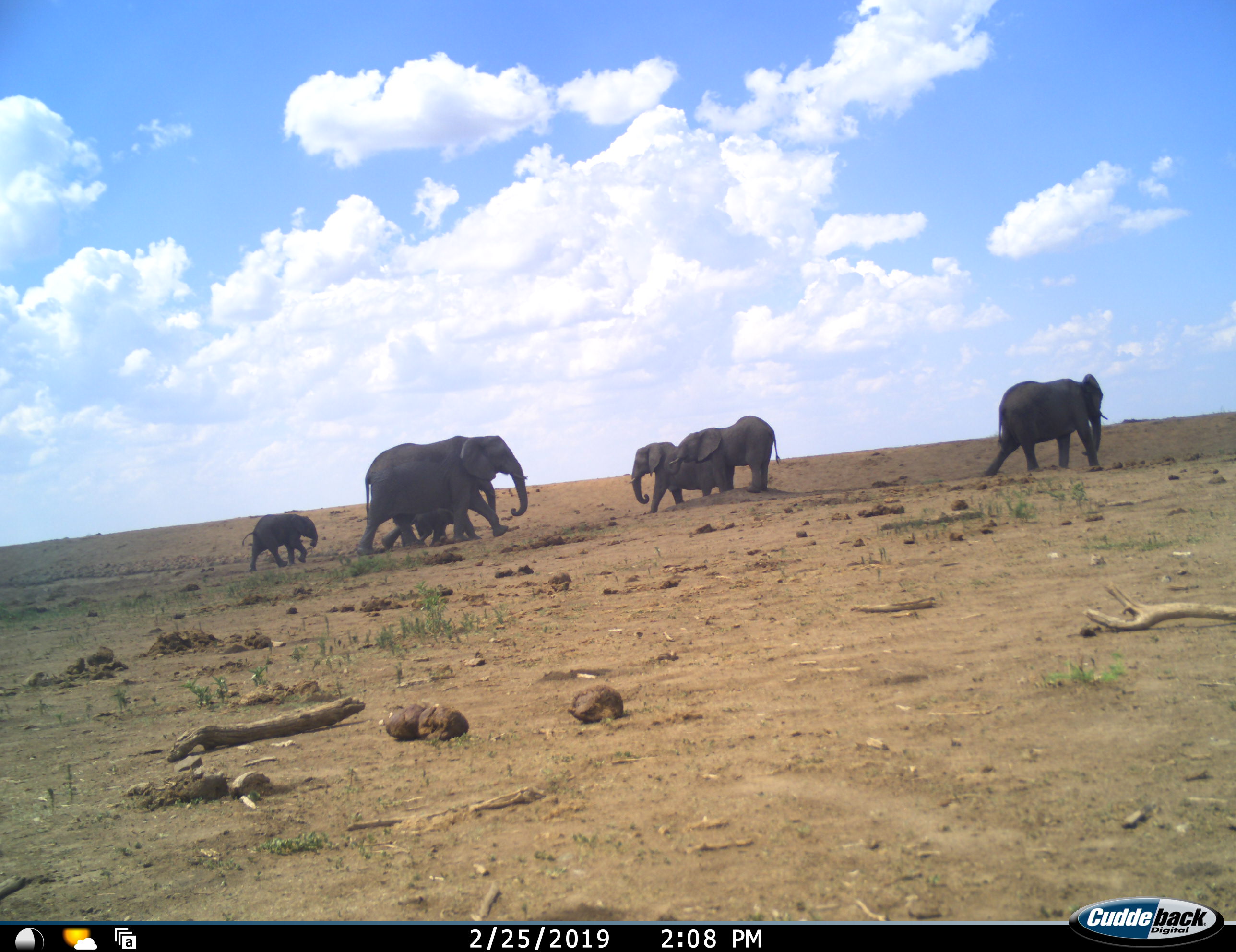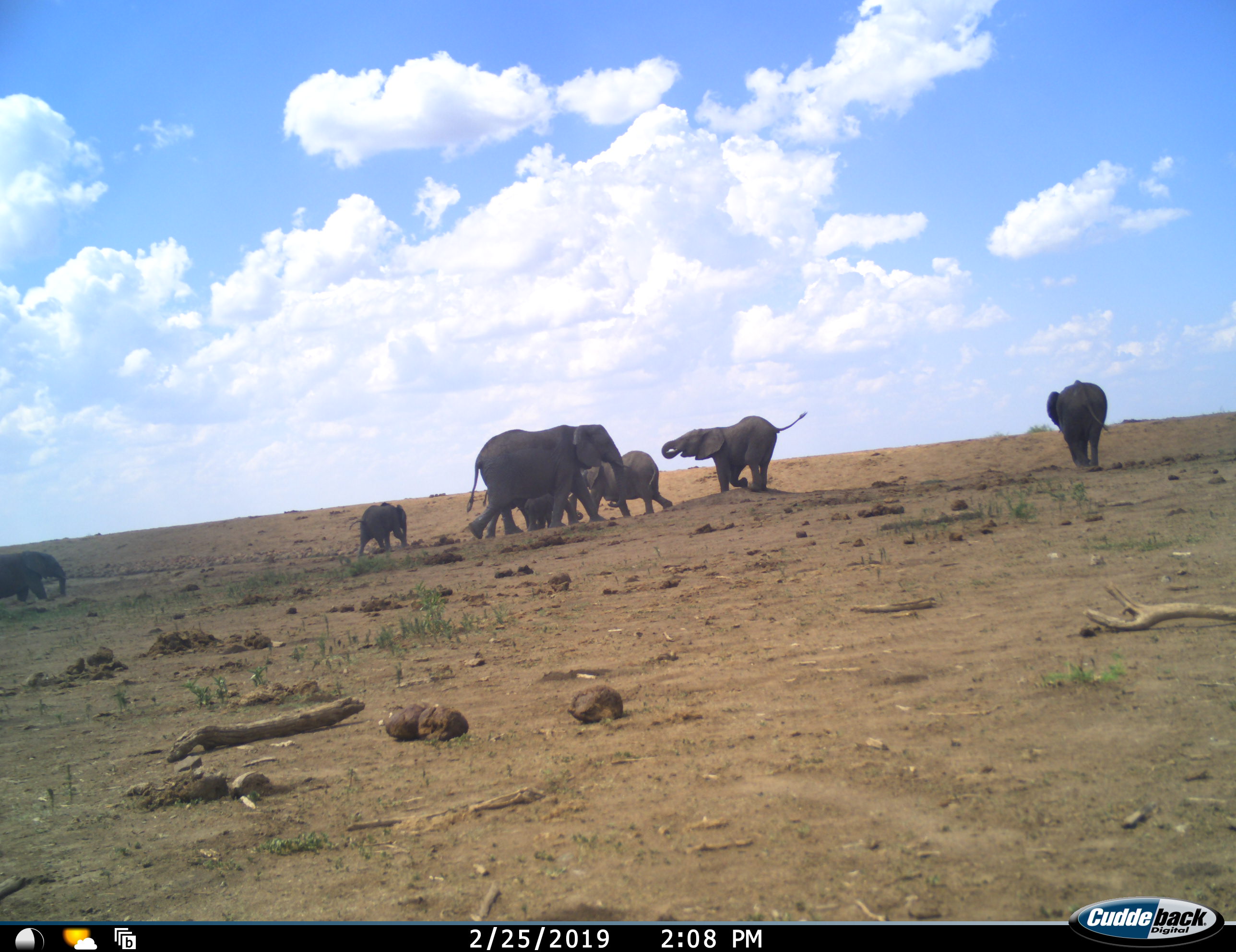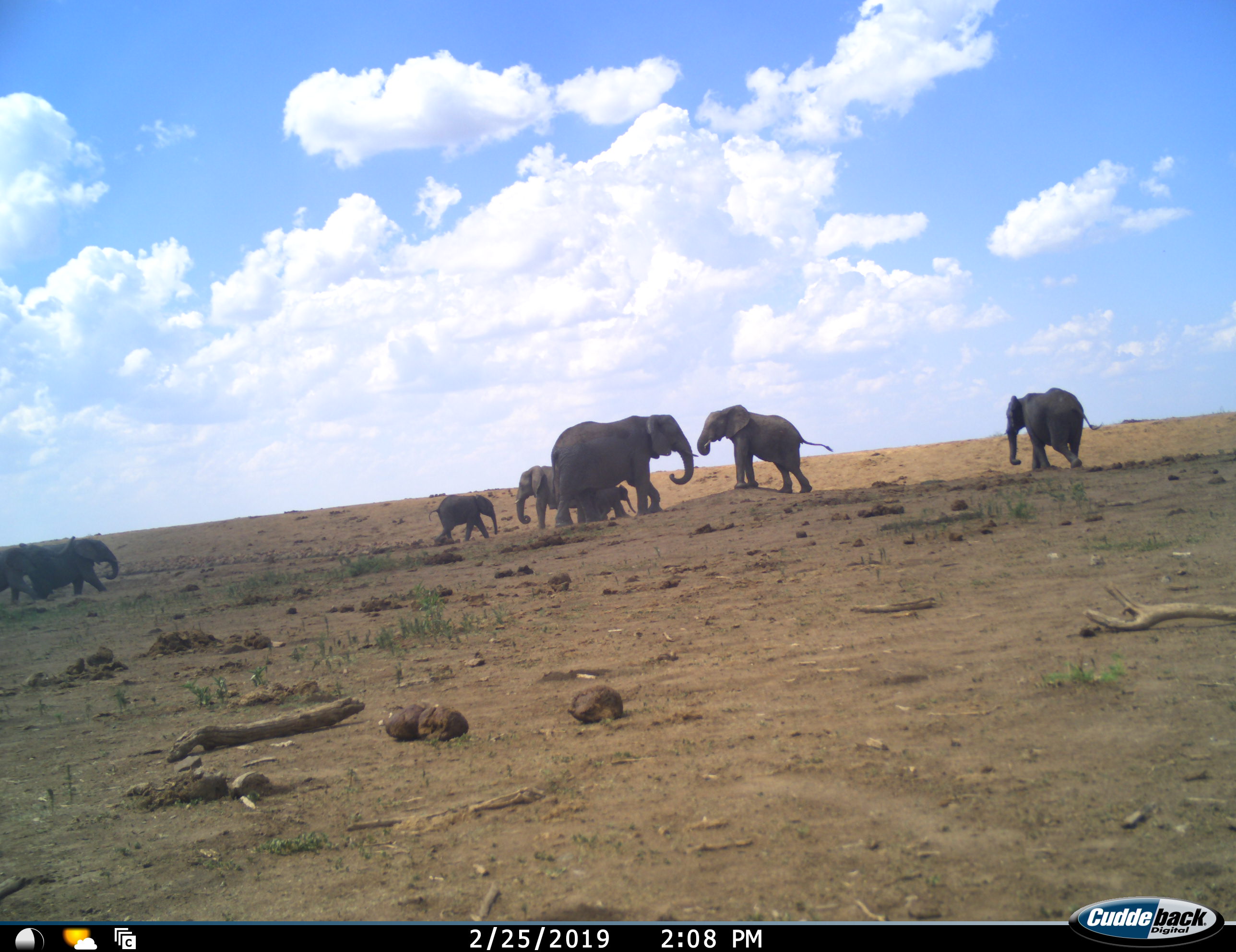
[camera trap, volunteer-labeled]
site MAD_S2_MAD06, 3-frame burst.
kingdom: Animalia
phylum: Chordata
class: Mammalia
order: Proboscidea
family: Elephantidae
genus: Loxodonta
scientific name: Loxodonta africana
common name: african bush elephant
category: elephant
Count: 8.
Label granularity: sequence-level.